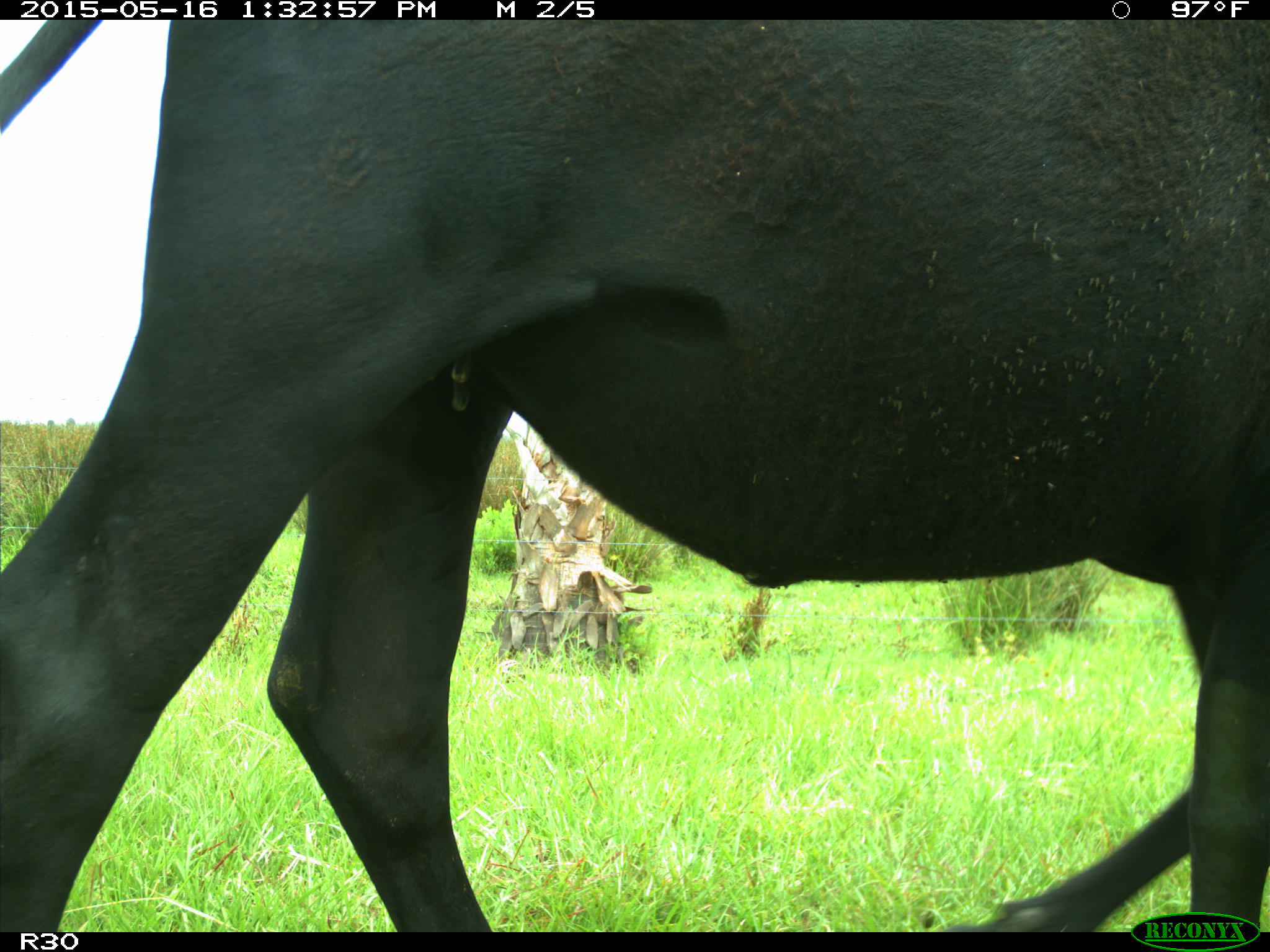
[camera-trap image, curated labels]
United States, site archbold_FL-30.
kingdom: Animalia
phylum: Chordata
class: Mammalia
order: Artiodactyla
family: Bovidae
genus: Bos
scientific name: Bos taurus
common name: domestic cow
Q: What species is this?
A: Bos taurus (domestic cow).